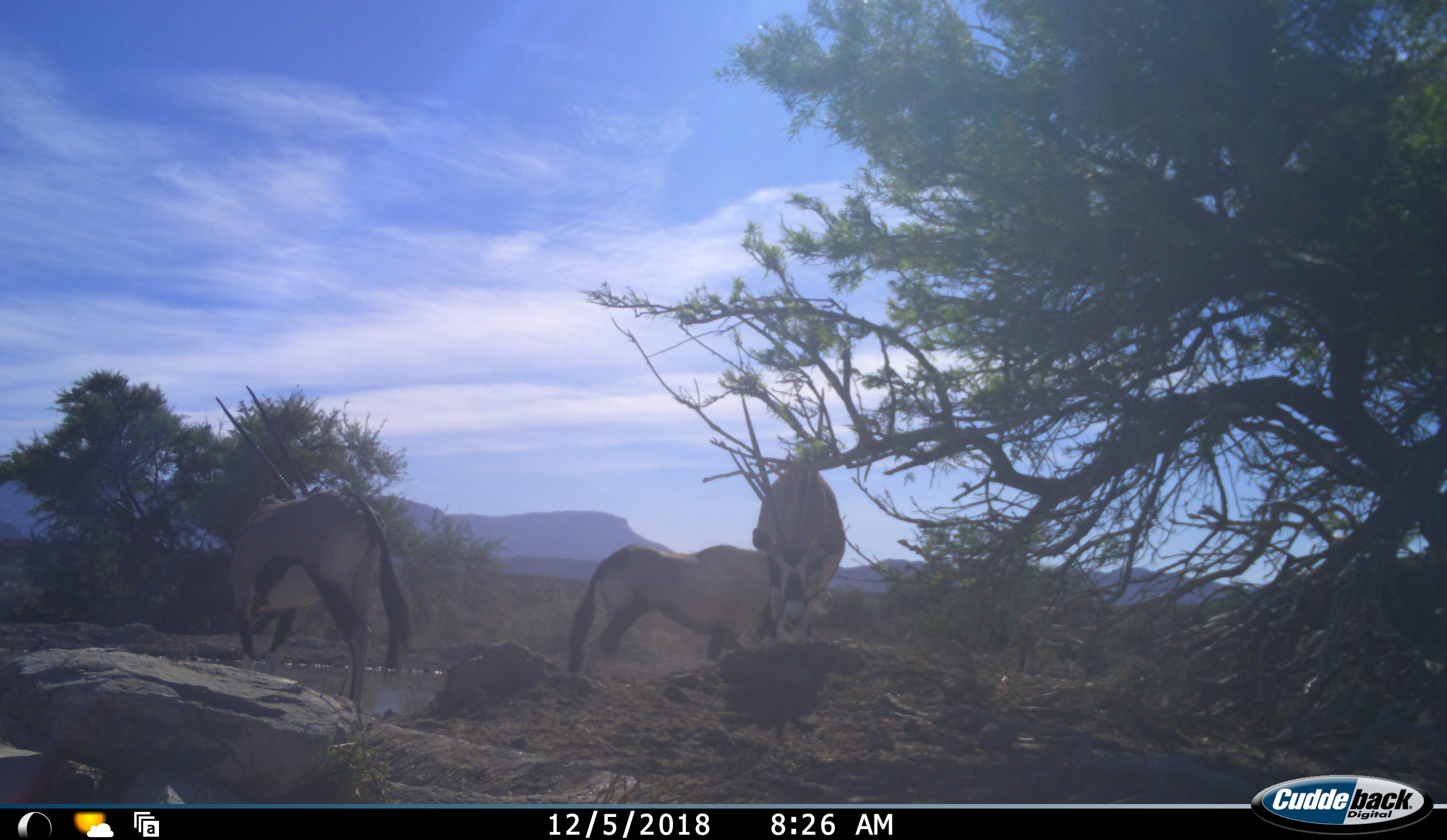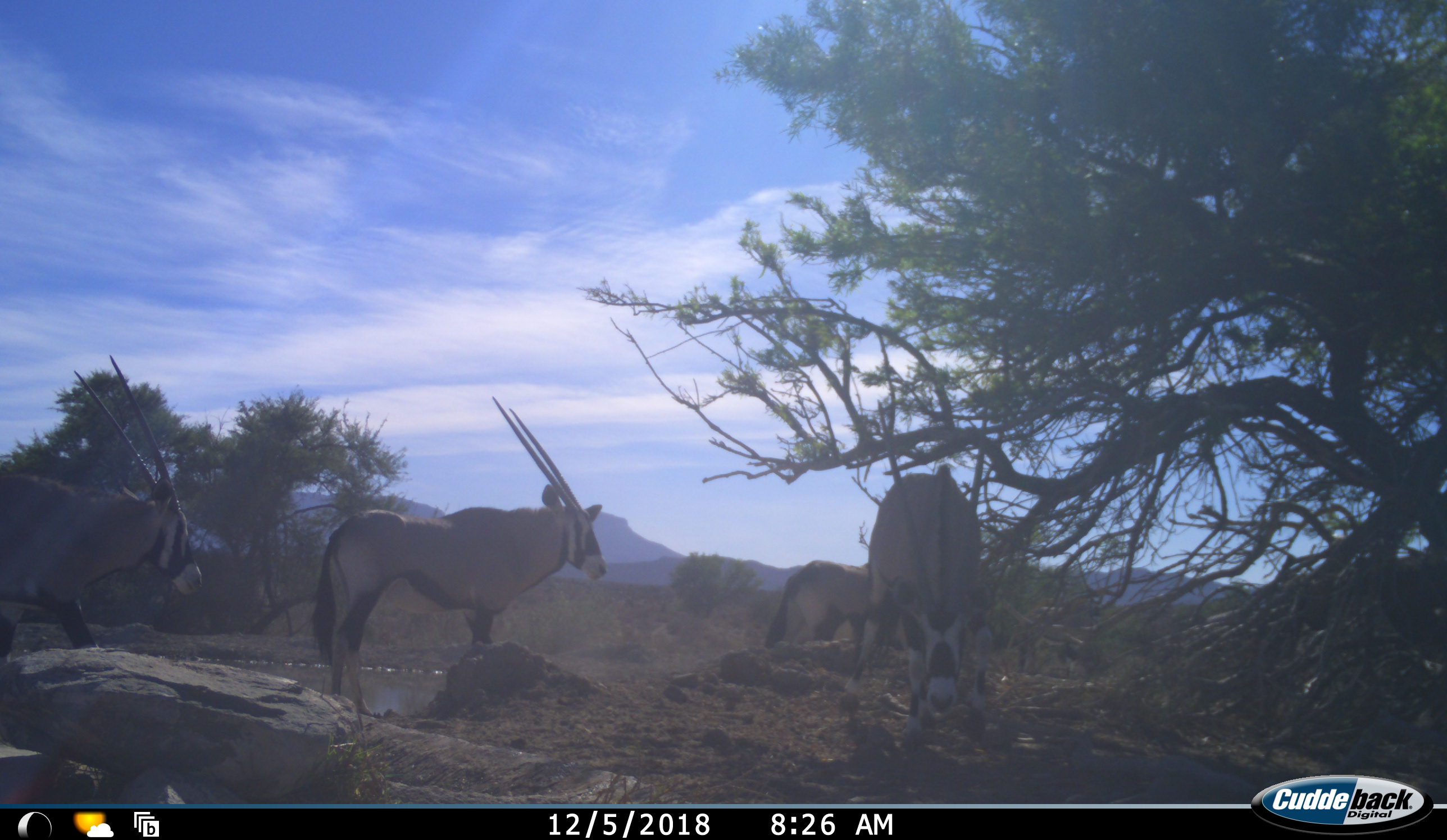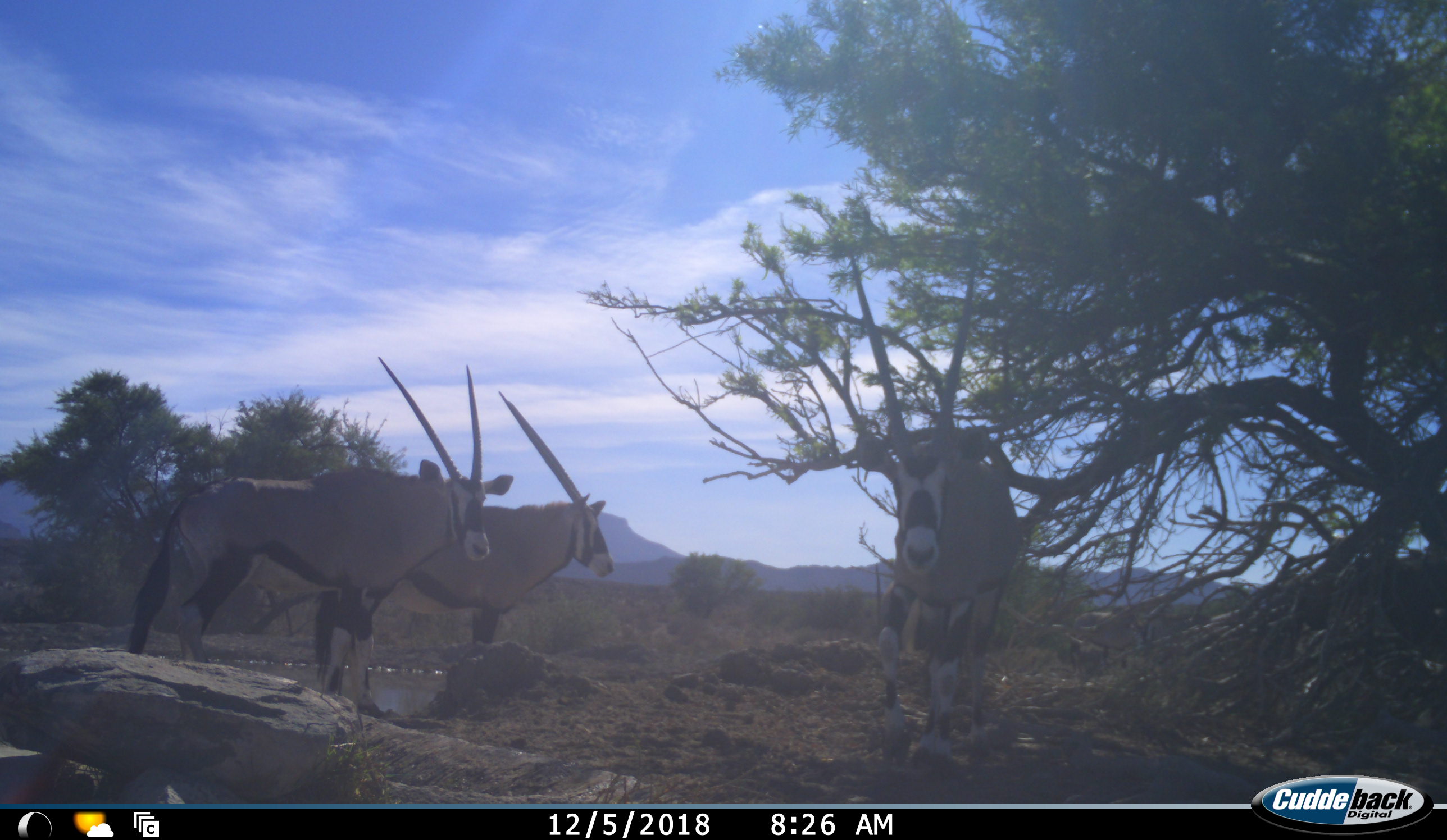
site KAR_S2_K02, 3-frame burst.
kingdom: Animalia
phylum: Chordata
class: Mammalia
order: Artiodactyla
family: Bovidae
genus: Oryx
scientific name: Oryx gazella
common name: gemsbok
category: oryx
Oryx (gemsbok) (Oryx gazella), count 4. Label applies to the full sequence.